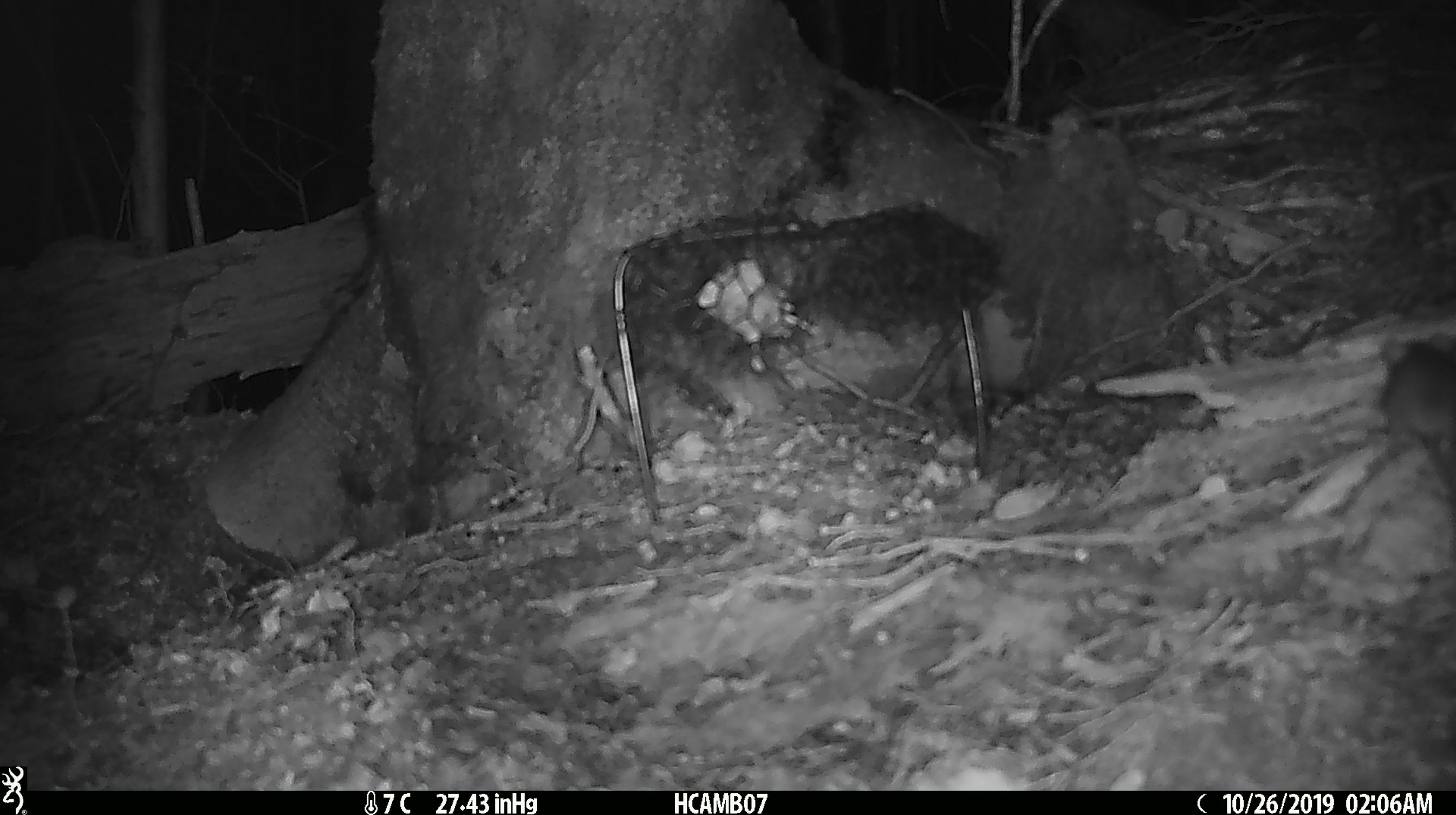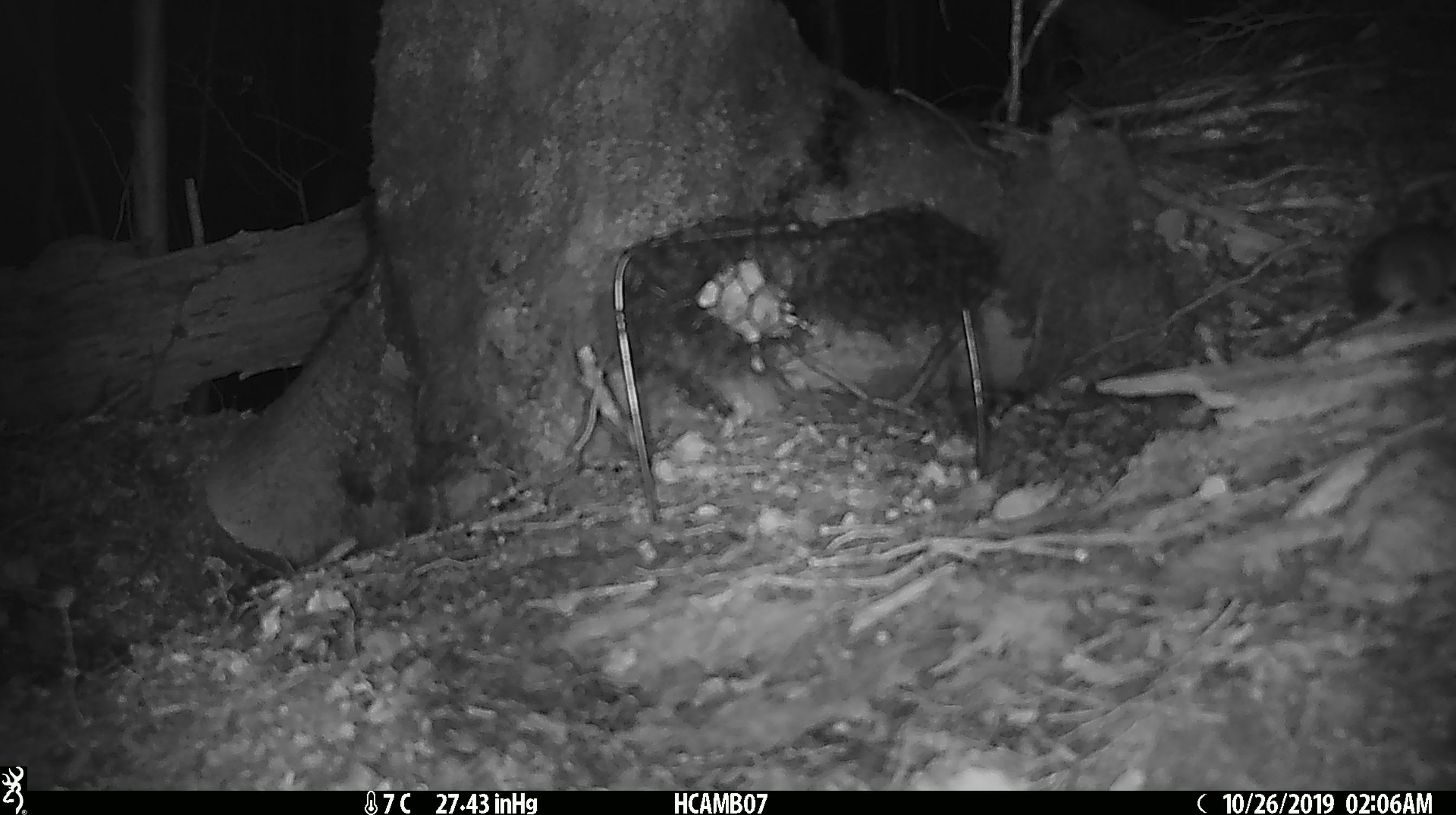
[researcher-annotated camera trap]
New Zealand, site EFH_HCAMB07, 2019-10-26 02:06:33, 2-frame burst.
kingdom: Animalia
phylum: Chordata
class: Mammalia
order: Rodentia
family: Muridae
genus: Mus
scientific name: Mus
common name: mouse